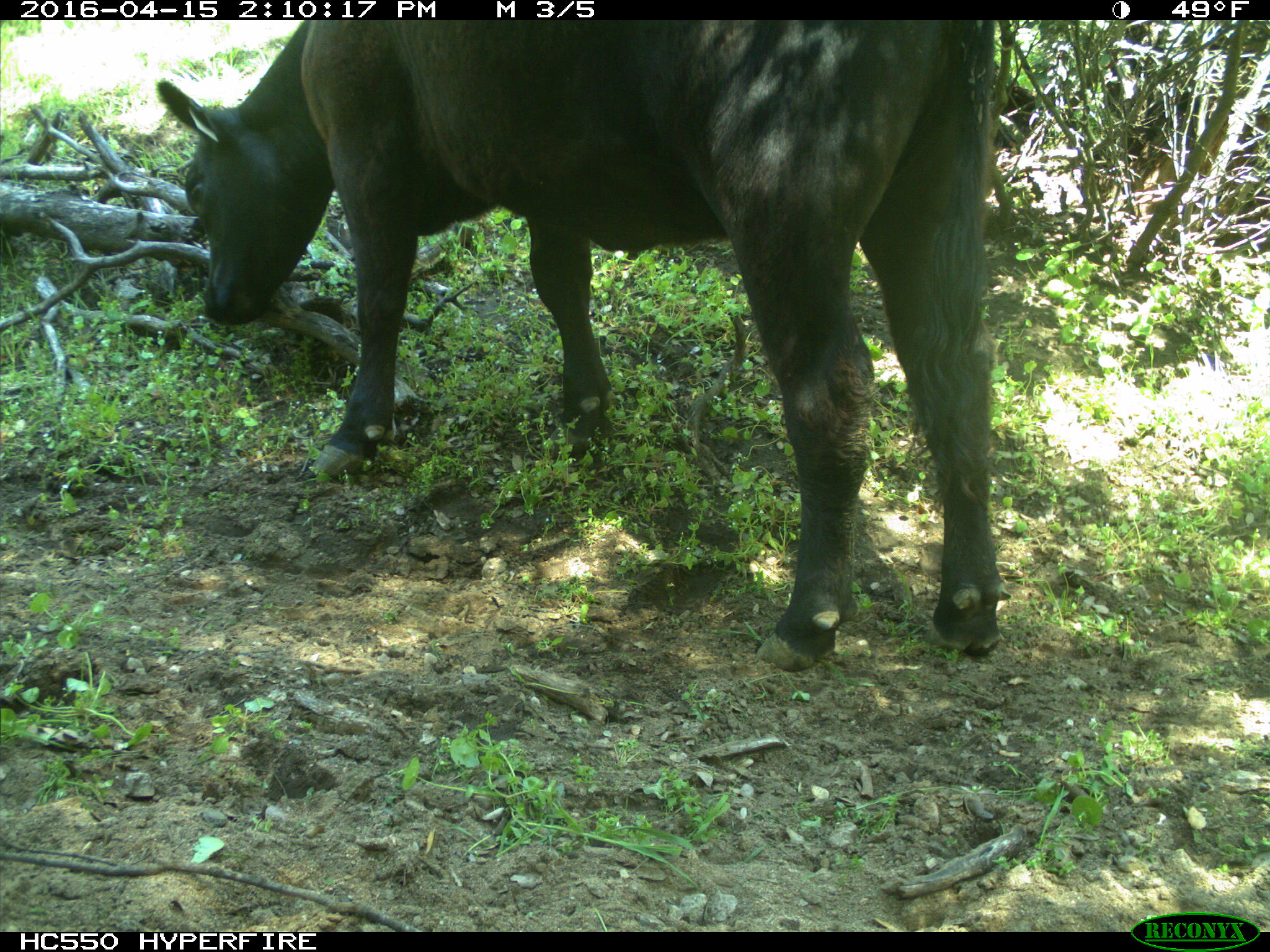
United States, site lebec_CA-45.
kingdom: Animalia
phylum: Chordata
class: Mammalia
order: Artiodactyla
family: Bovidae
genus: Bos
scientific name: Bos taurus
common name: domestic cow